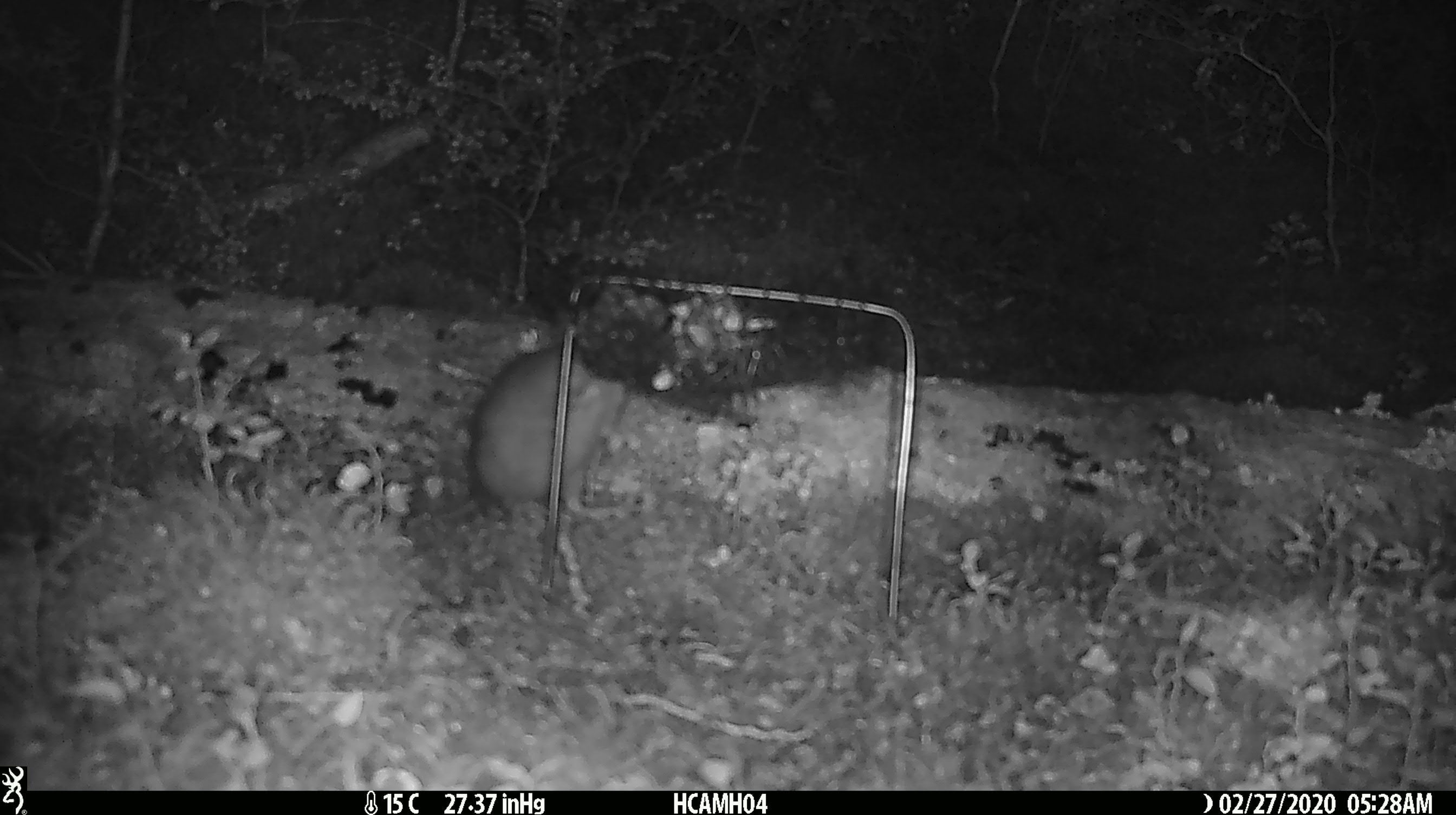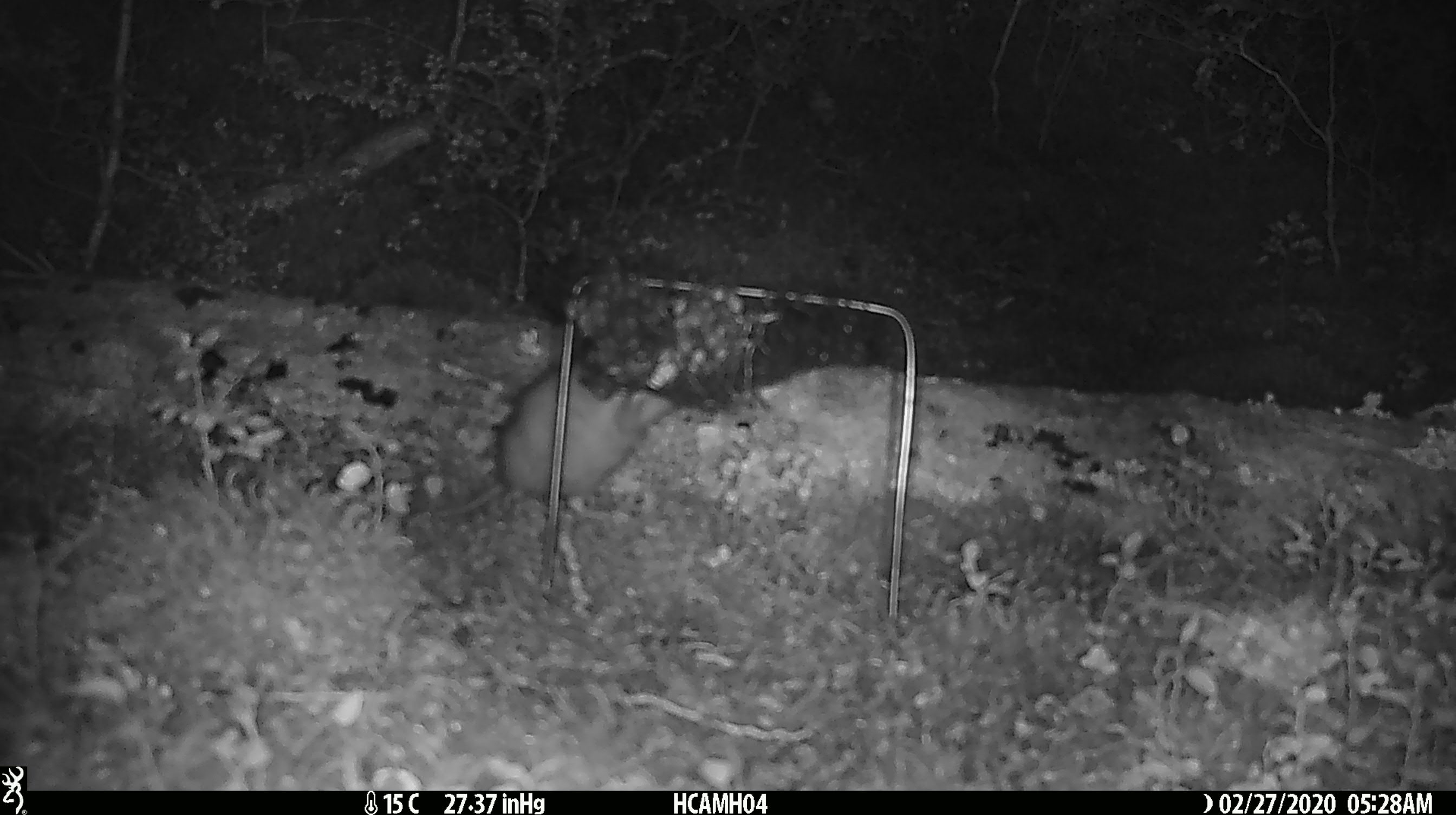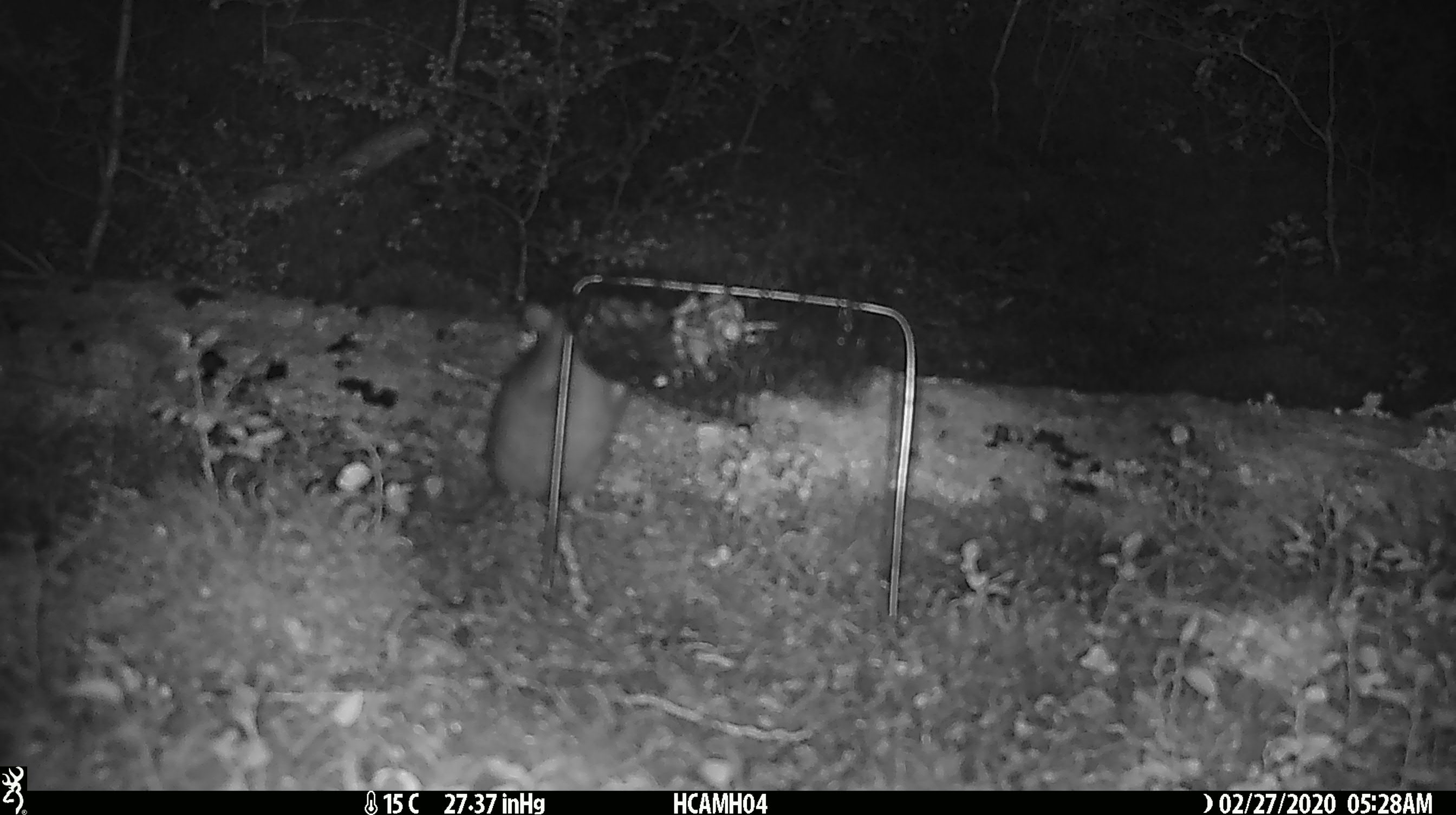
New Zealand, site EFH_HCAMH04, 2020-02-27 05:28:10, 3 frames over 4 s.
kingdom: Animalia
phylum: Chordata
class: Mammalia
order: Rodentia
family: Muridae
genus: Rattus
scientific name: Rattus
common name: rat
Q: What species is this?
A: Rat (Rattus).